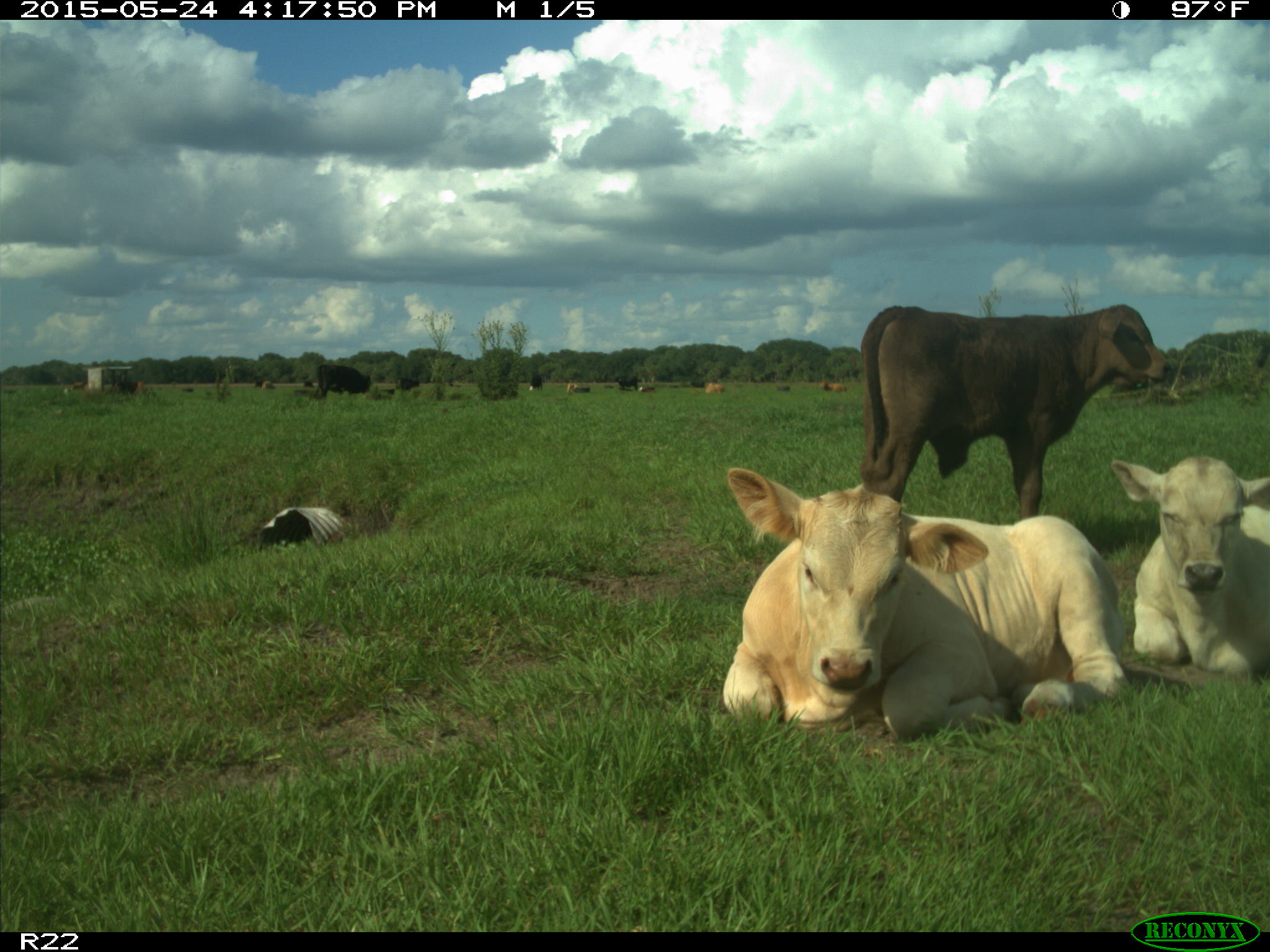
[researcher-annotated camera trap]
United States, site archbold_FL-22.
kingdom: Animalia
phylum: Chordata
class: Mammalia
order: Artiodactyla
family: Bovidae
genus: Bos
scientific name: Bos taurus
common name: domestic cow